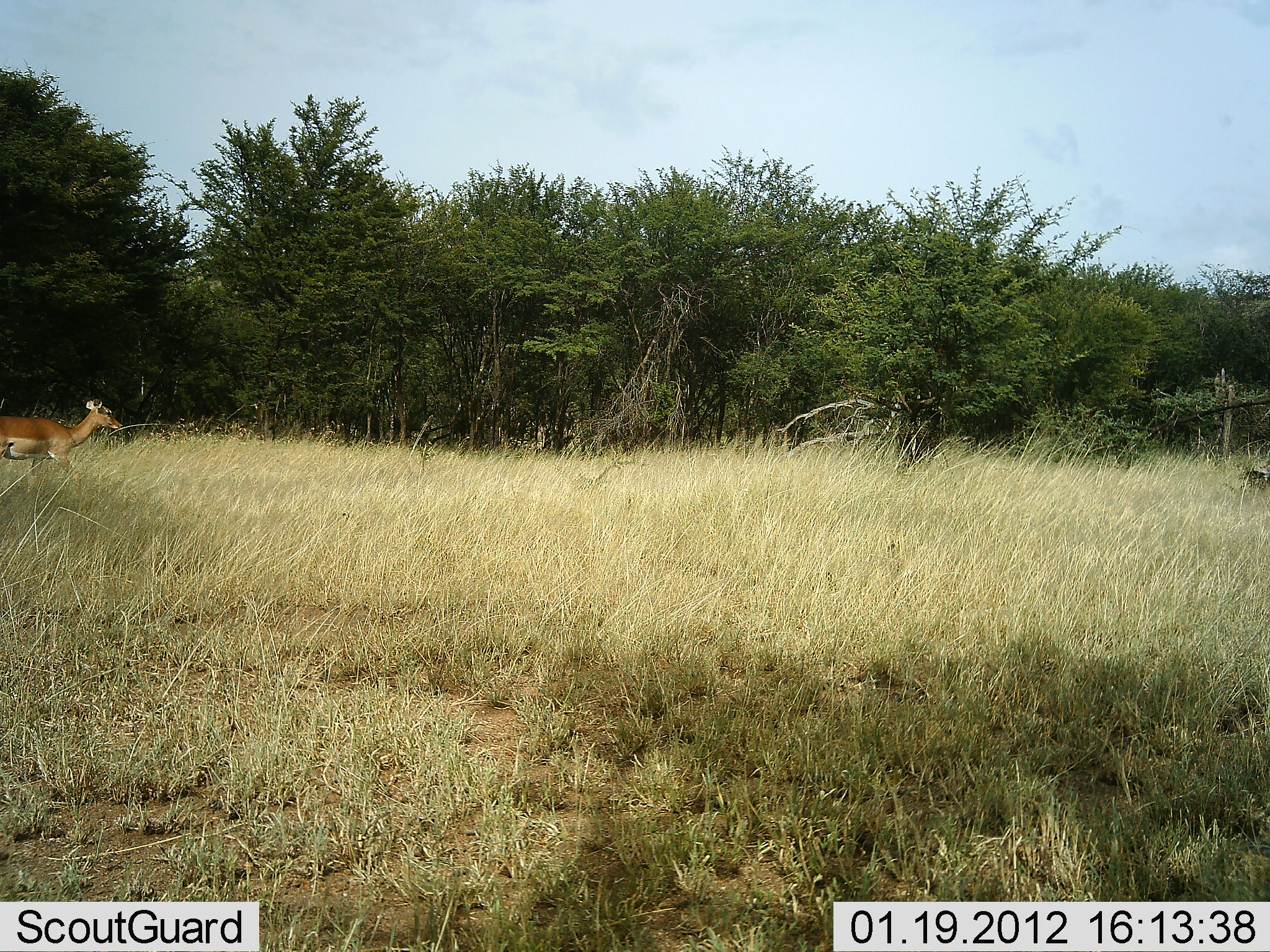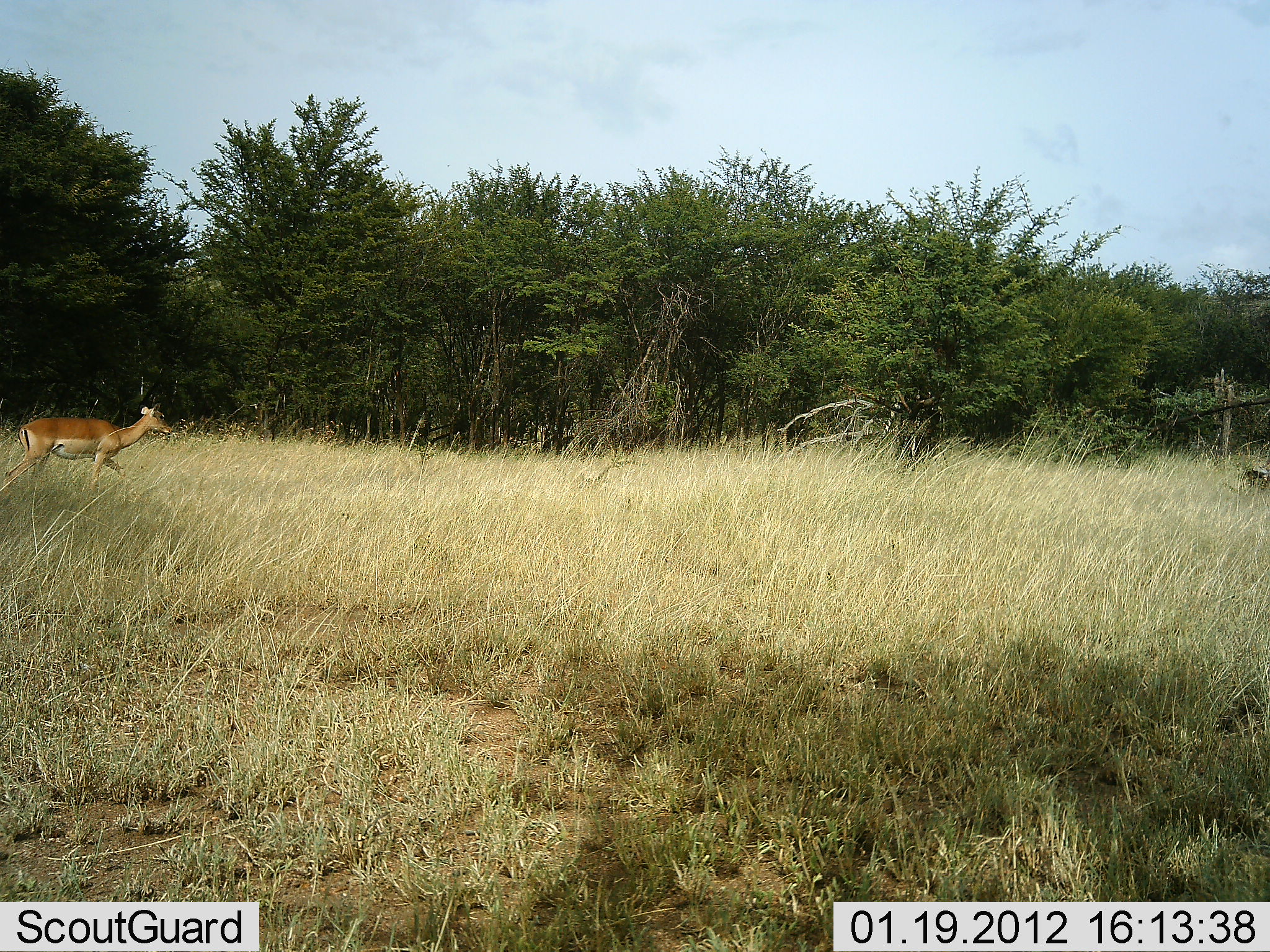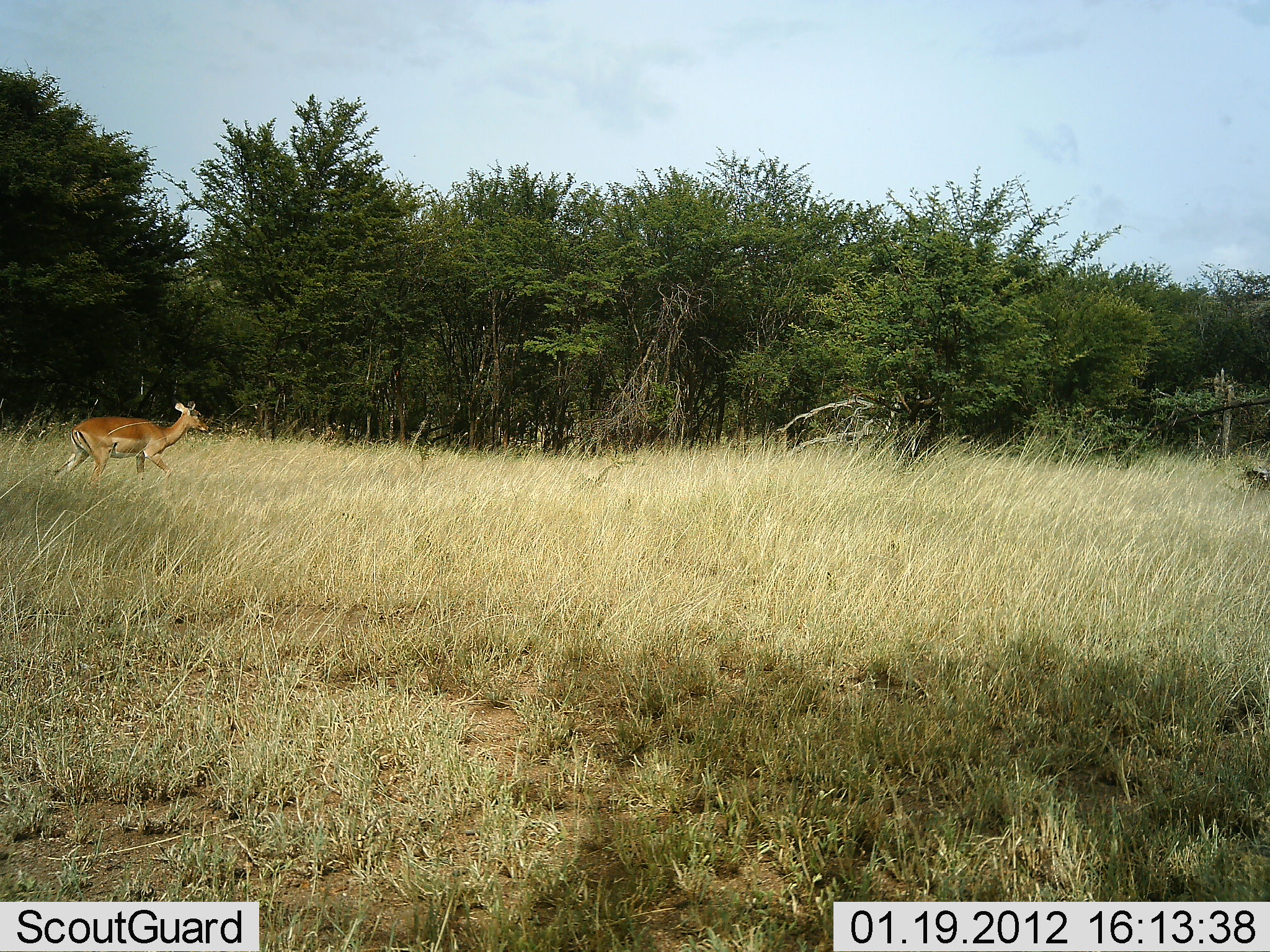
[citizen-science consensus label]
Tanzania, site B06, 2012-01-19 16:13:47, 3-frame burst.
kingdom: Animalia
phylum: Chordata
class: Mammalia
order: Artiodactyla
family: Bovidae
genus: Nanger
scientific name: Nanger granti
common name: grant's gazelle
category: gazellegrants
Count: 1.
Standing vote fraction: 20%.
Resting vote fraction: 0%.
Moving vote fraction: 90%.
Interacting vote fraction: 0%.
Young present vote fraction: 0%.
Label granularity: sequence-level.